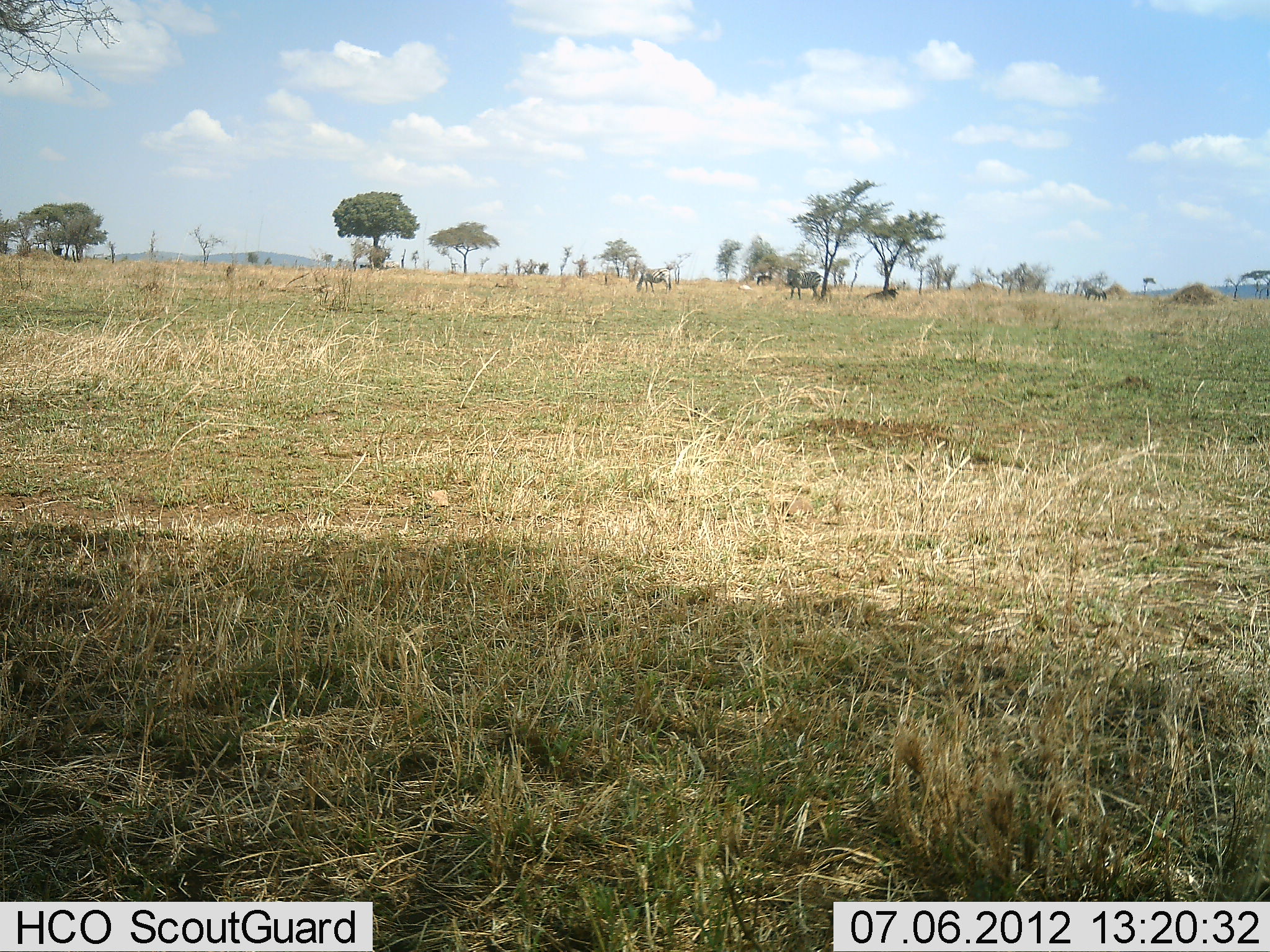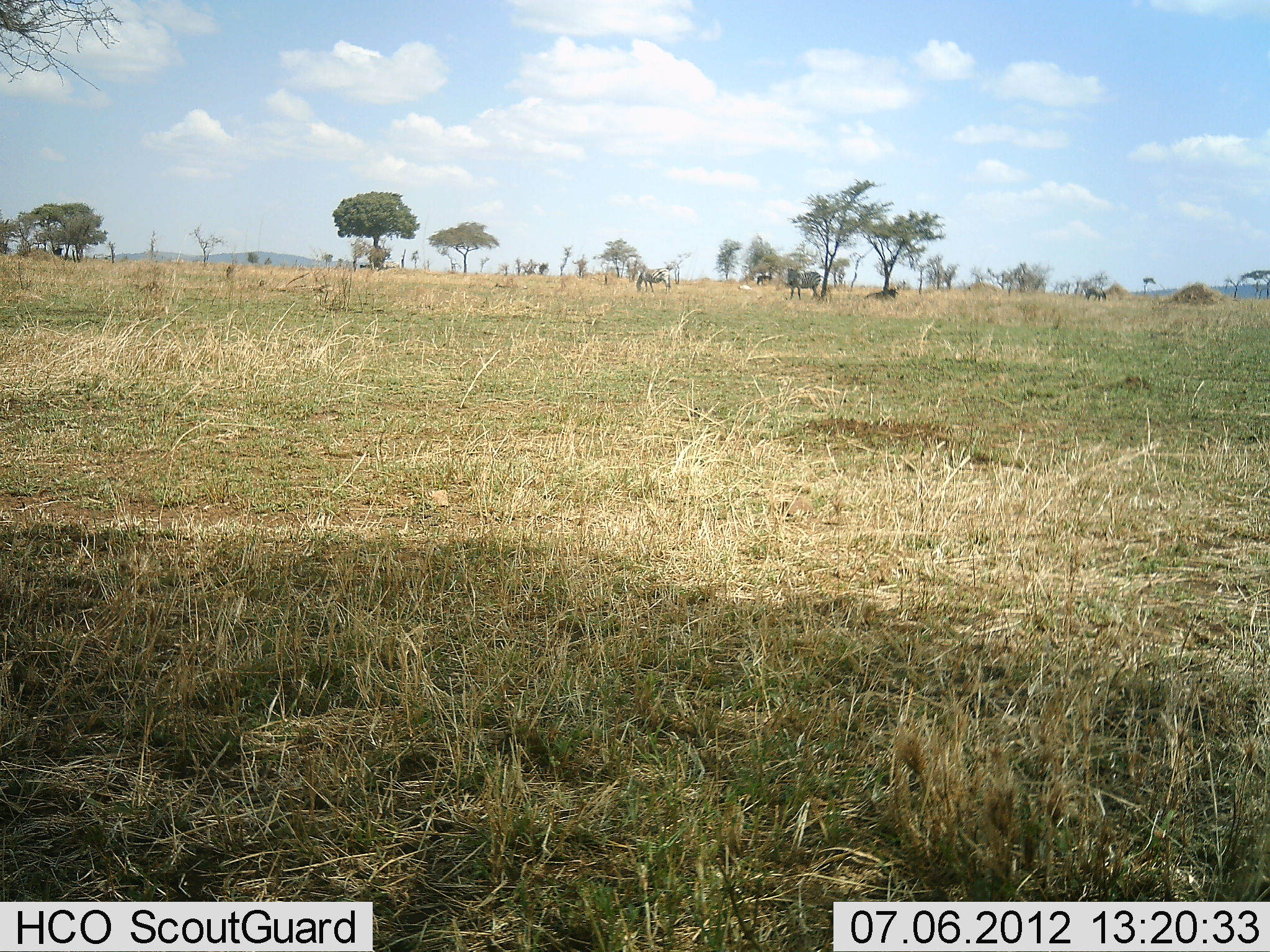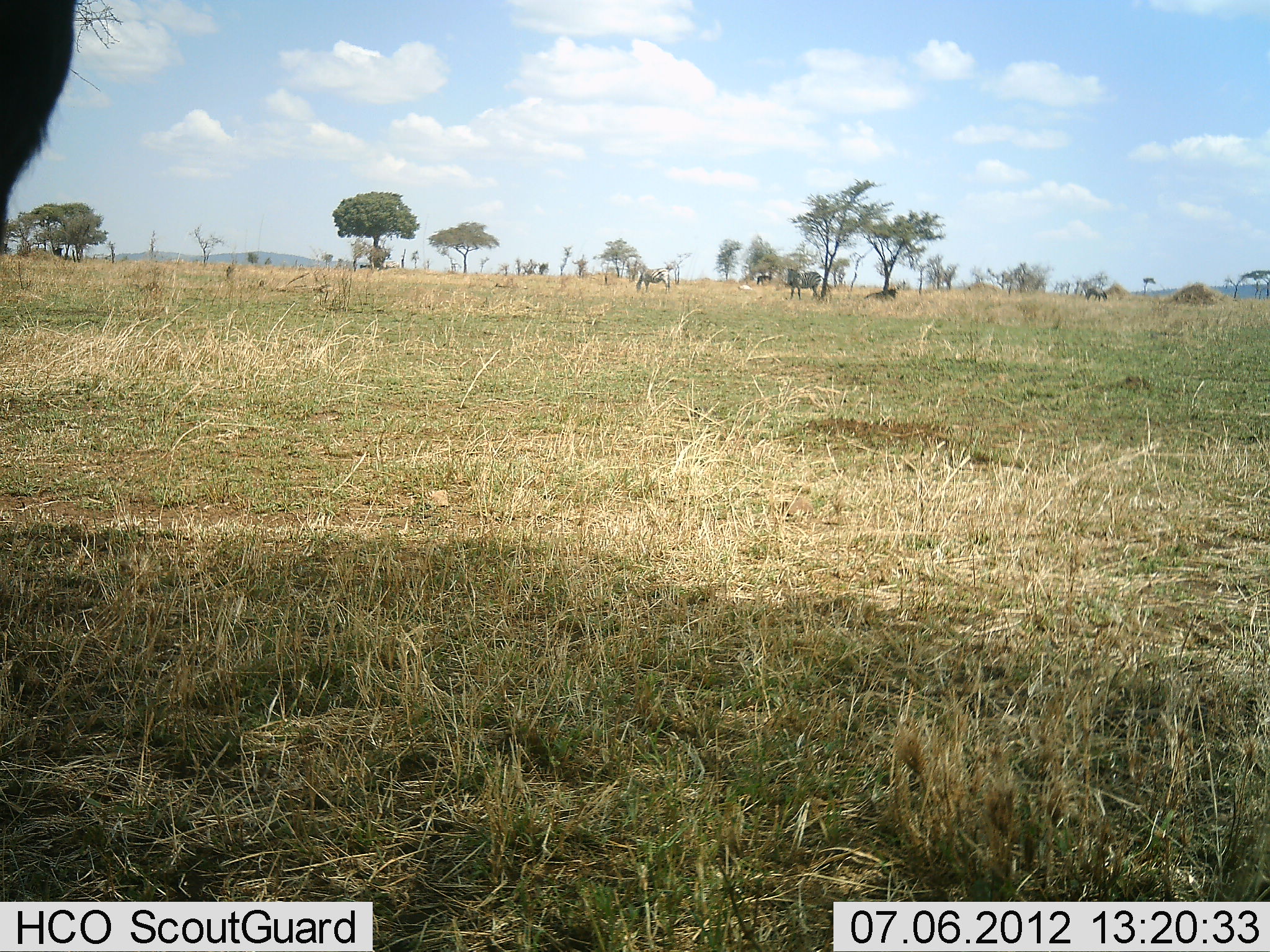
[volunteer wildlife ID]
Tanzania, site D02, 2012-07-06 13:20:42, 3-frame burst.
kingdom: Animalia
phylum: Chordata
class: Mammalia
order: Artiodactyla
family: Bovidae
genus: Connochaetes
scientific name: Connochaetes taurinus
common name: blue wildebeest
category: wildebeest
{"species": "wildebeest (blue wildebeest) (Connochaetes taurinus)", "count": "2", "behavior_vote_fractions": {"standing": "82%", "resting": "45%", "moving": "0%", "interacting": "0%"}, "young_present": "0%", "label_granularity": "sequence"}